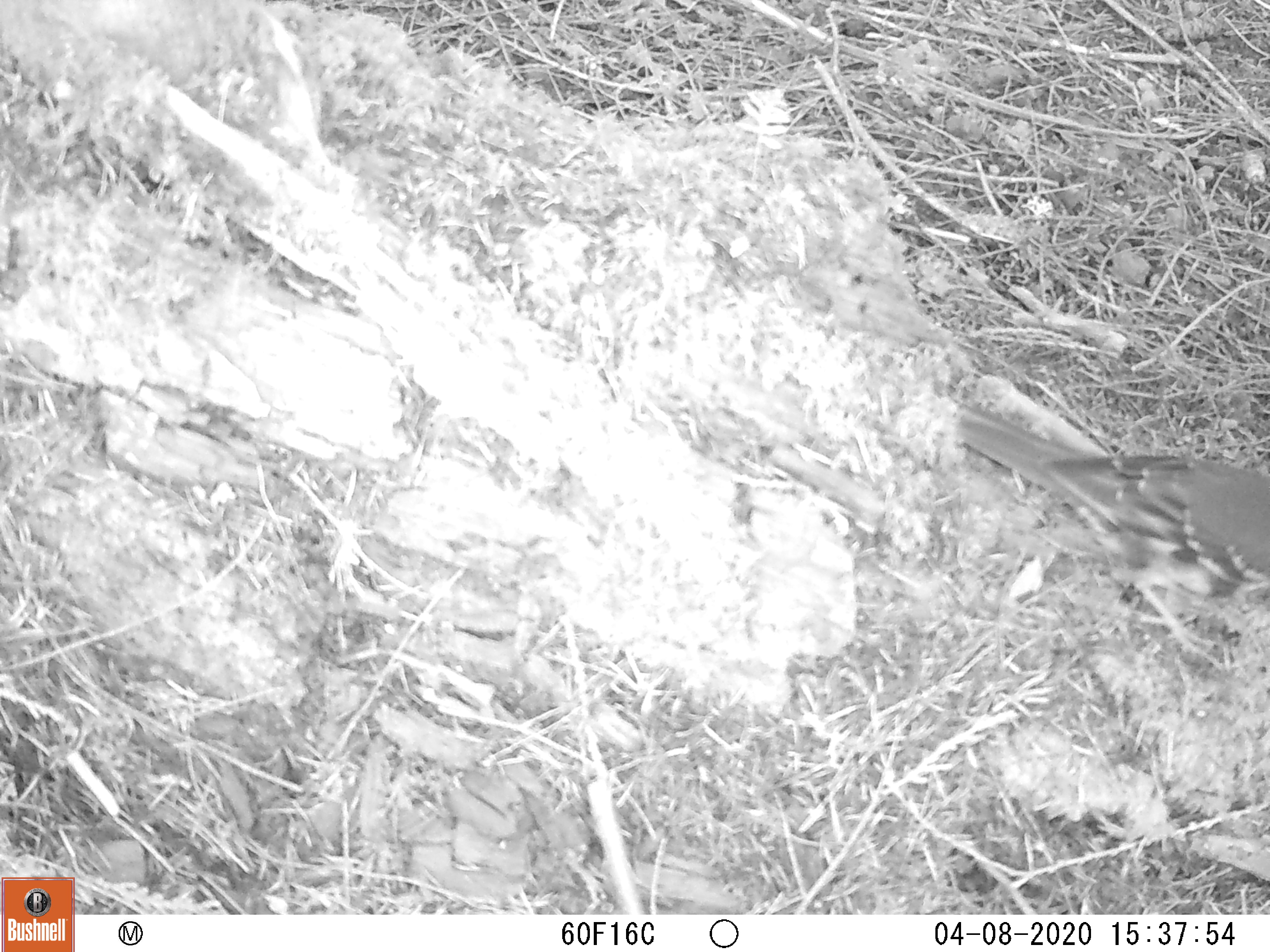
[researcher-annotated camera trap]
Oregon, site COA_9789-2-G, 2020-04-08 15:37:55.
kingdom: Animalia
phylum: Chordata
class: Aves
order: Passeriformes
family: Turdidae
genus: Ixoreus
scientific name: Ixoreus naevius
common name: varied thrush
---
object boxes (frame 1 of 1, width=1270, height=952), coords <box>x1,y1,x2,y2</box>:
varied thrush: <box>957,408,1263,657</box>